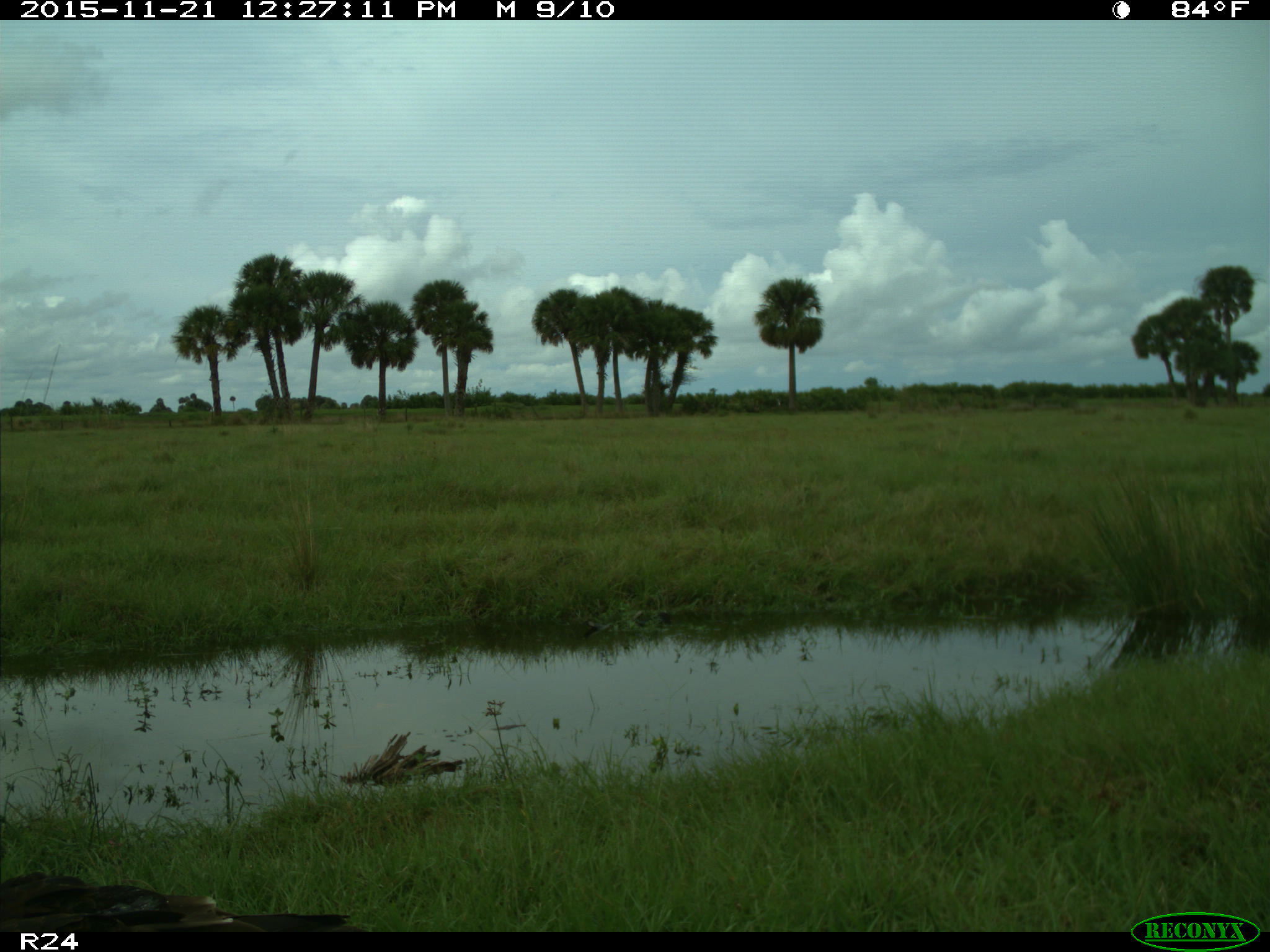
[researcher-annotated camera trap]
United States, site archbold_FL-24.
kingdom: Animalia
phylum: Chordata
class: Aves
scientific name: Aves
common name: birds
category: unidentified bird